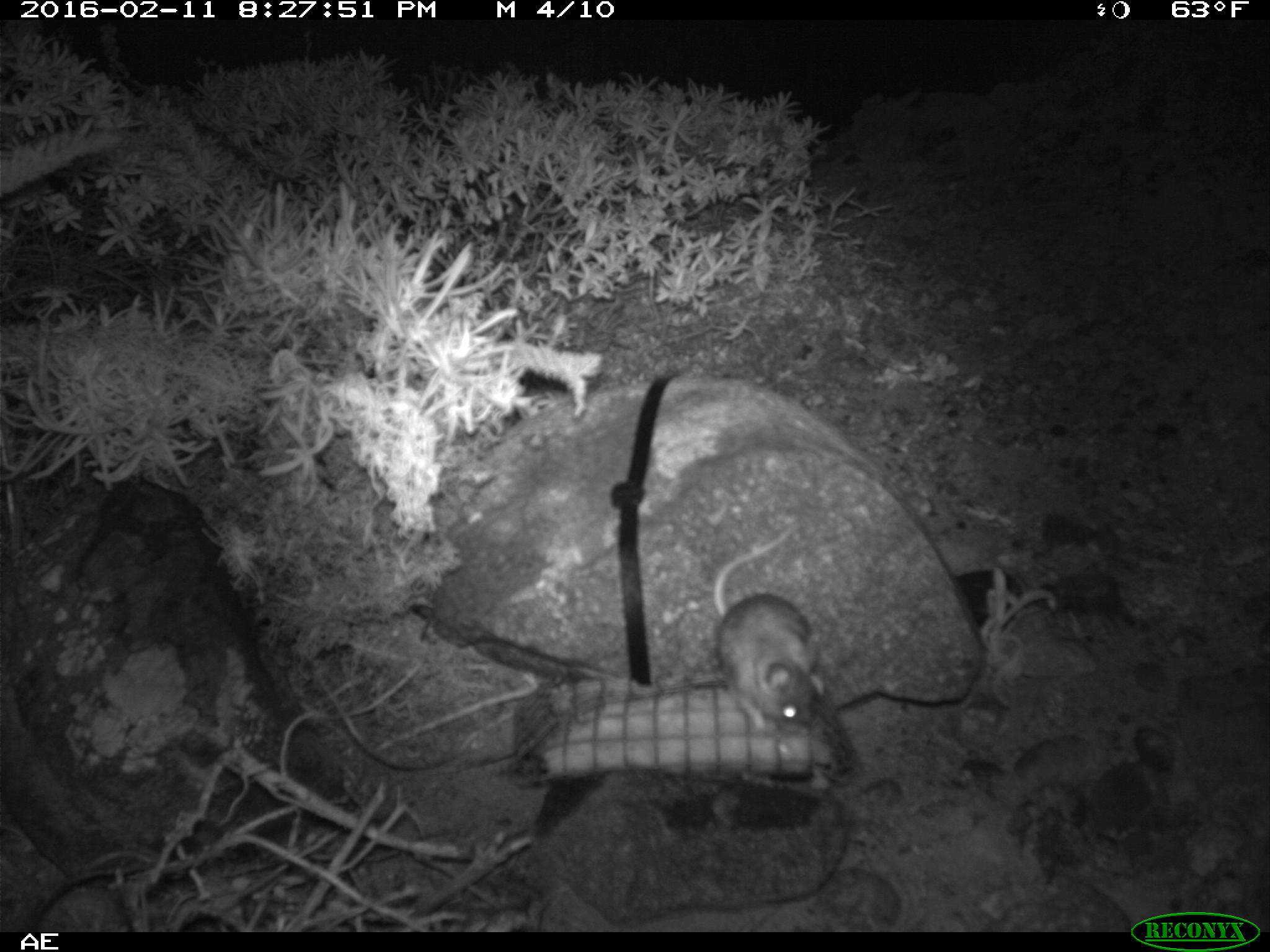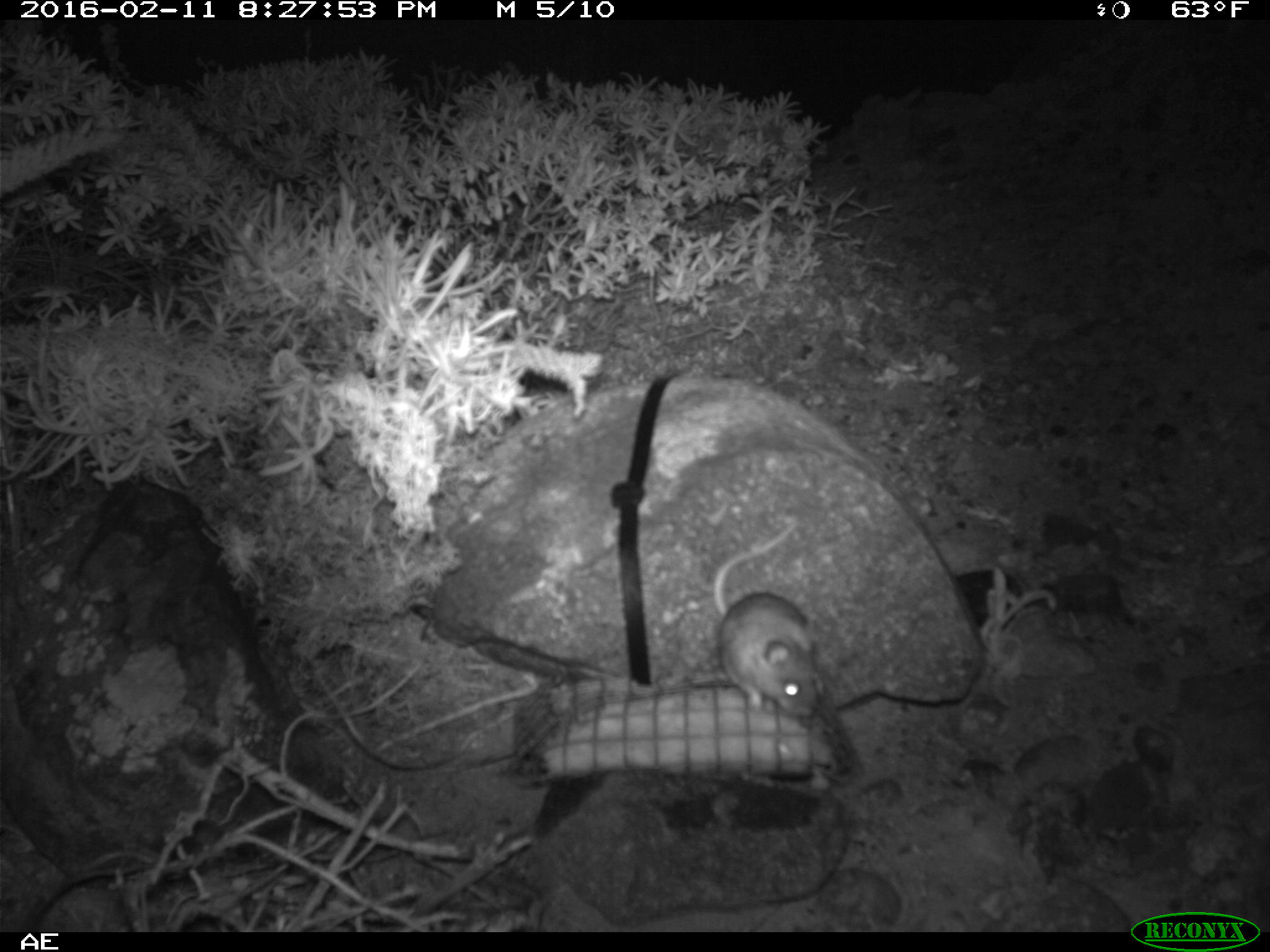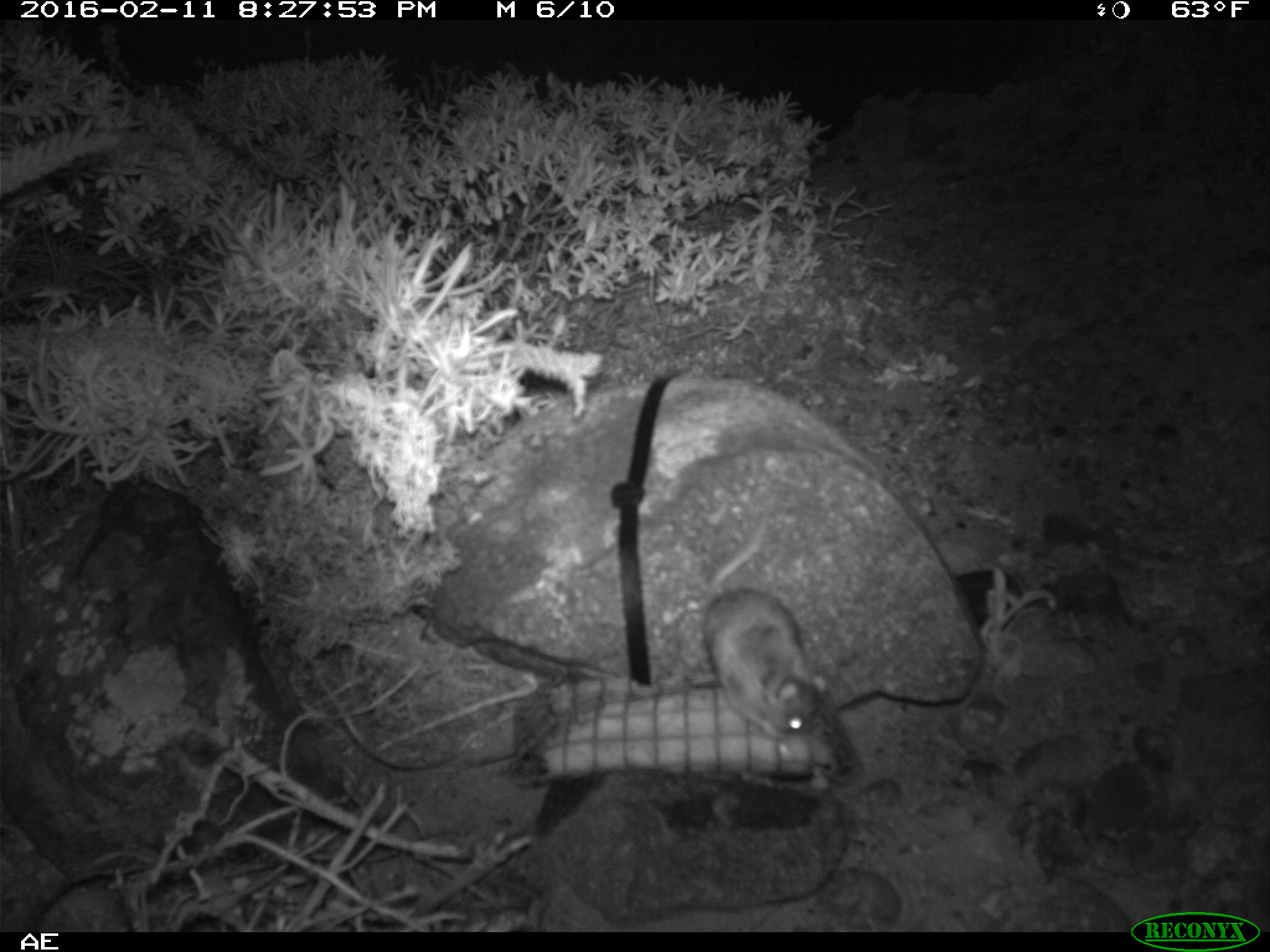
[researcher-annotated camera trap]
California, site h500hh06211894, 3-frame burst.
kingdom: Animalia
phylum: Chordata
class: Mammalia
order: Rodentia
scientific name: Rodentia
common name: rodent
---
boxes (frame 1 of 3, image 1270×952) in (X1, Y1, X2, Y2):
rodent: (713, 516, 825, 738)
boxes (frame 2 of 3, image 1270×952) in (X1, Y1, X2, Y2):
rodent: (713, 524, 820, 717)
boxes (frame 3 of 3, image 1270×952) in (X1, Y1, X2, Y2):
rodent: (698, 535, 828, 736)